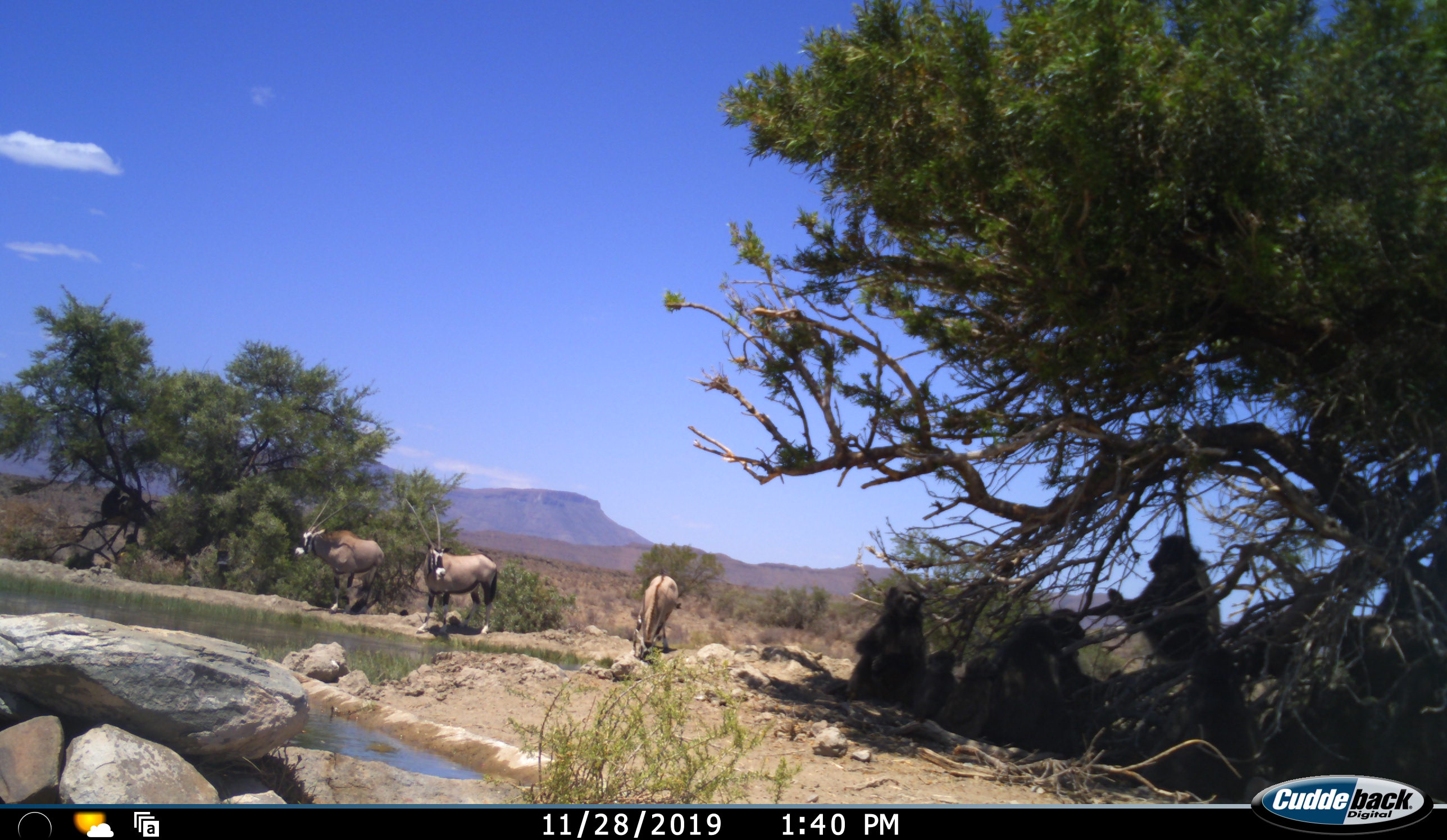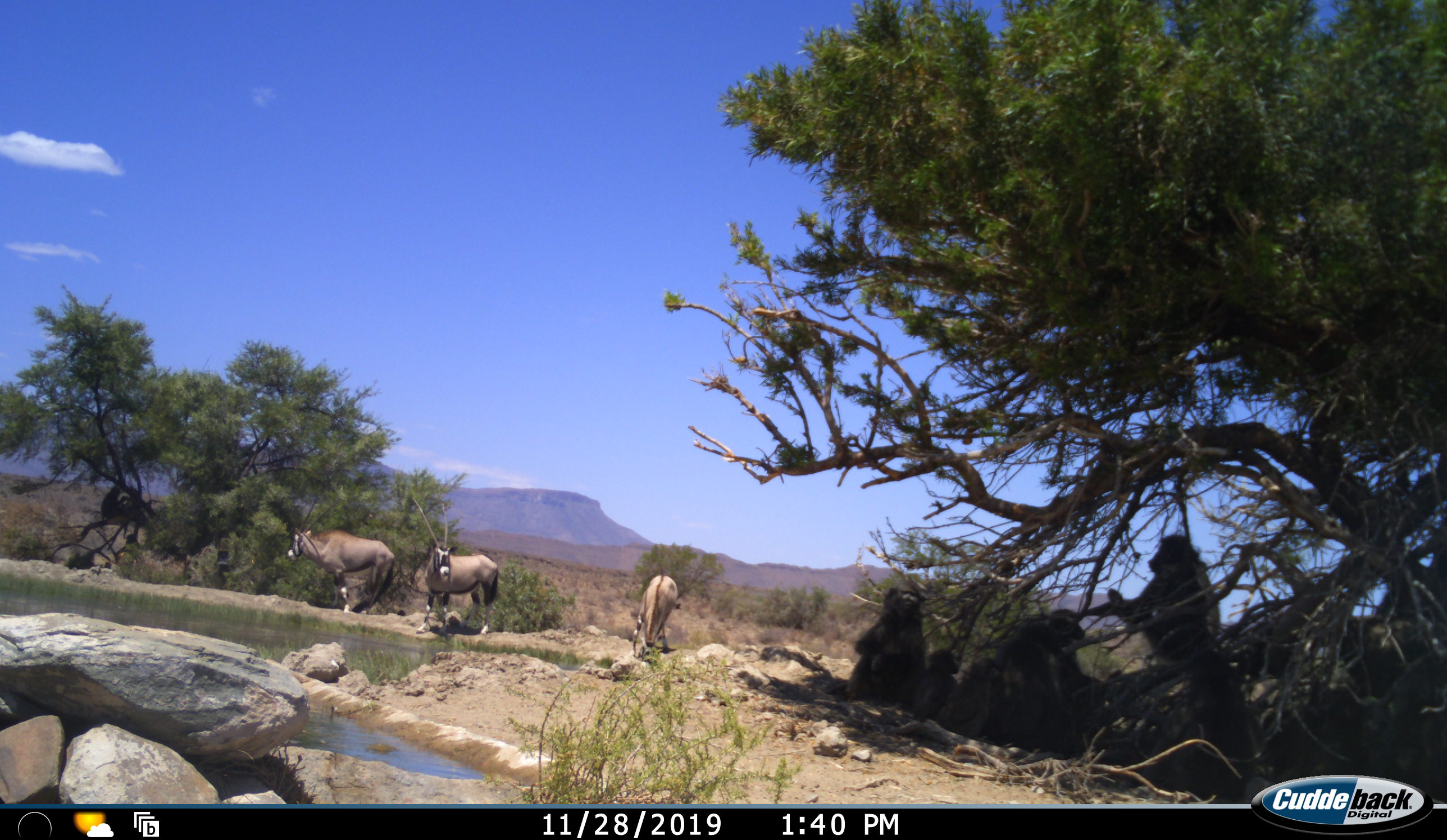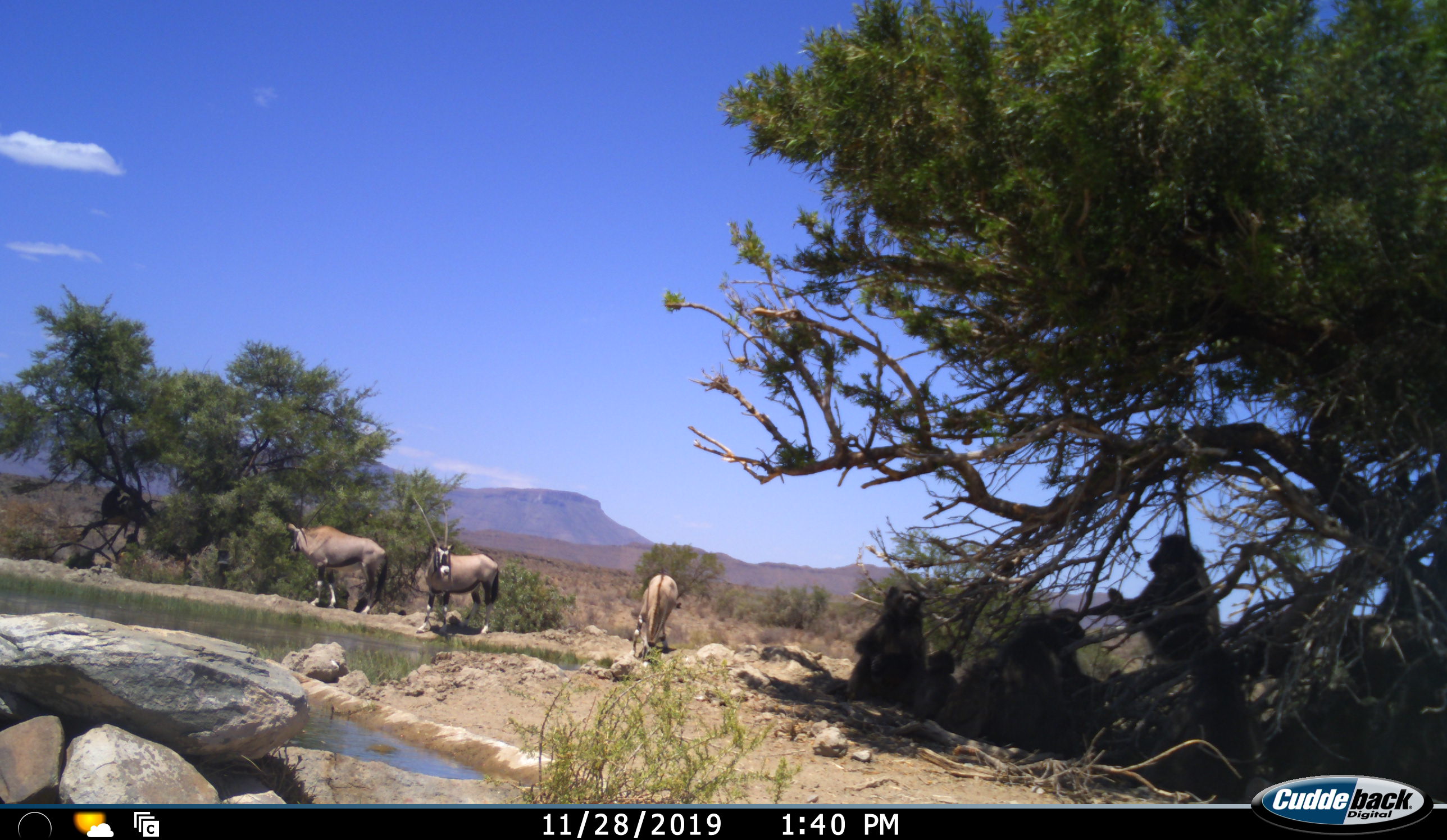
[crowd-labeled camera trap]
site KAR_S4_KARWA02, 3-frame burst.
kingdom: Animalia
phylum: Chordata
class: Mammalia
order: Primates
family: Cercopithecidae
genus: Papio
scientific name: Papio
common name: baboon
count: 7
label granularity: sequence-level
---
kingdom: Animalia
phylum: Chordata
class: Mammalia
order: Artiodactyla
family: Bovidae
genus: Oryx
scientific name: Oryx gazella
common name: gemsbok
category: oryx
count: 3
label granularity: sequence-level